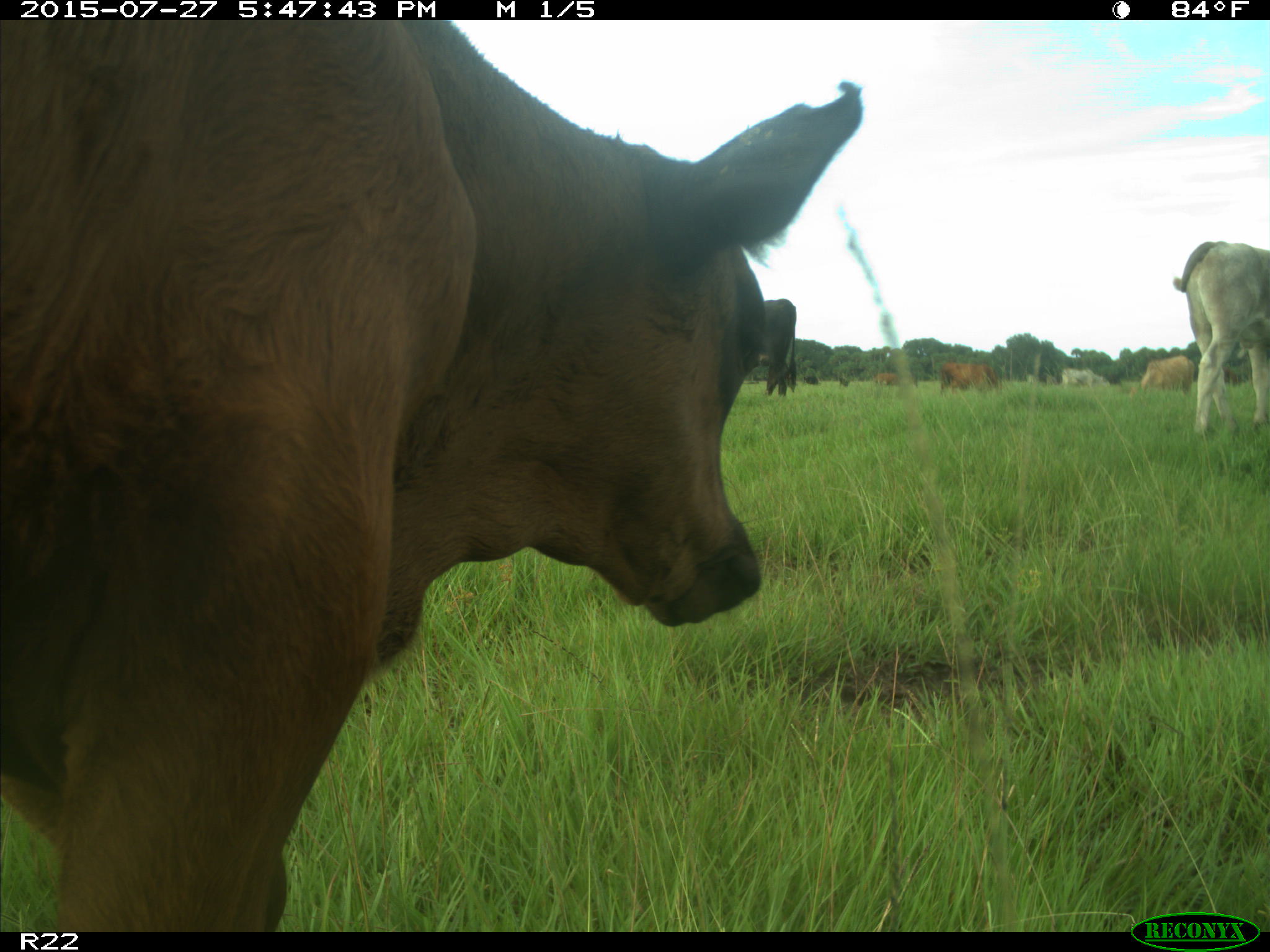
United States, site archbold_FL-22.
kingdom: Animalia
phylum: Chordata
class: Mammalia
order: Artiodactyla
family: Bovidae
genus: Bos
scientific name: Bos taurus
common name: domestic cow